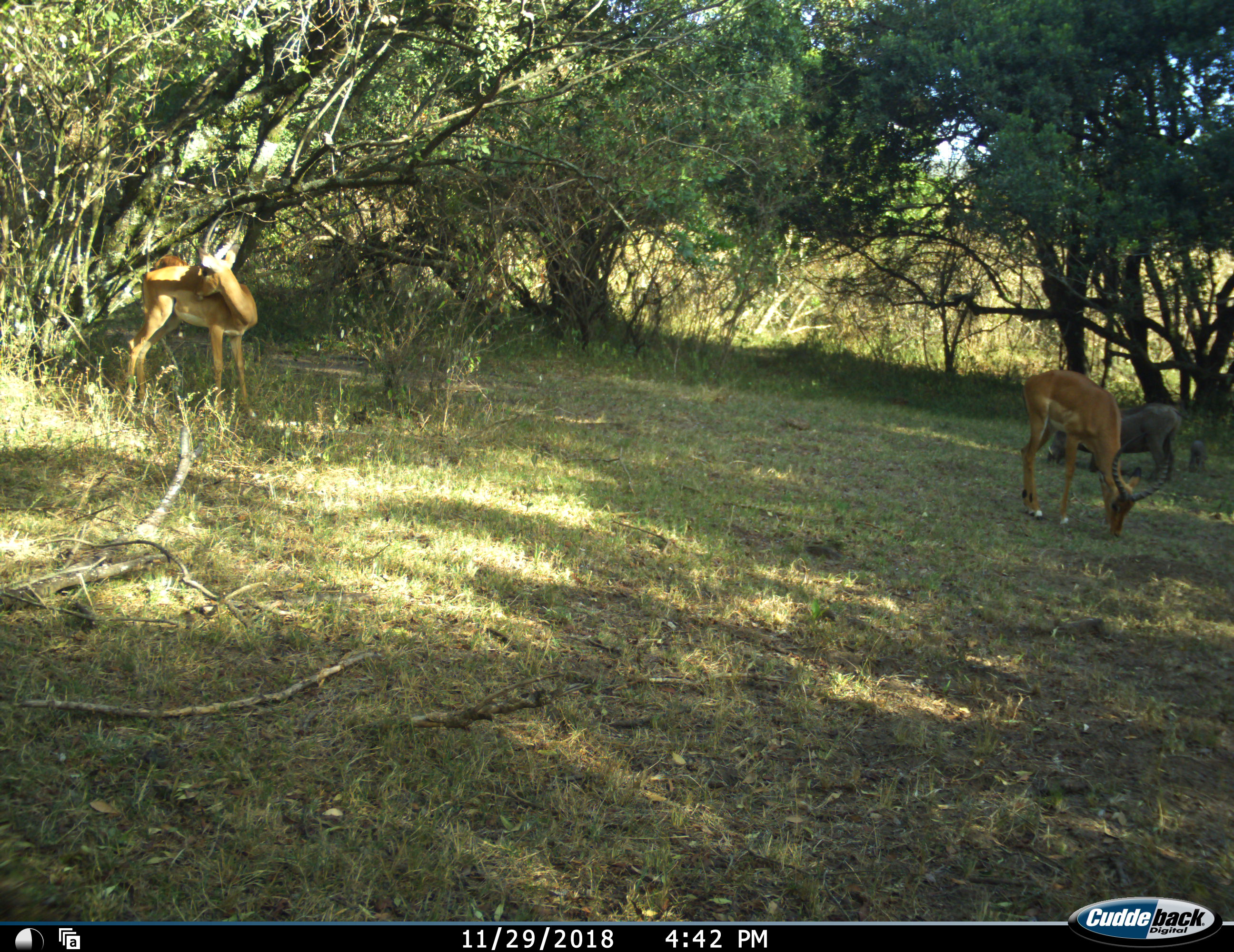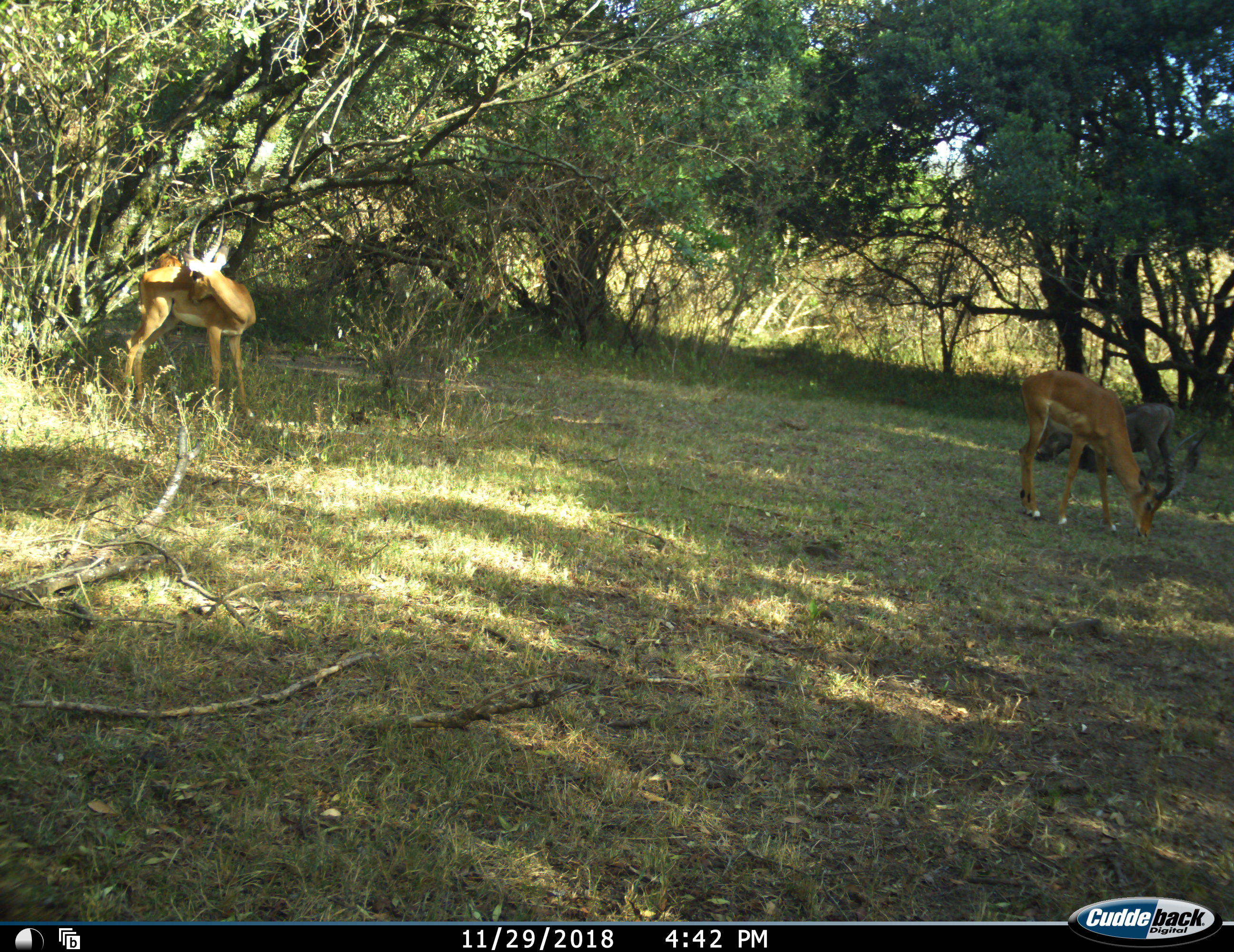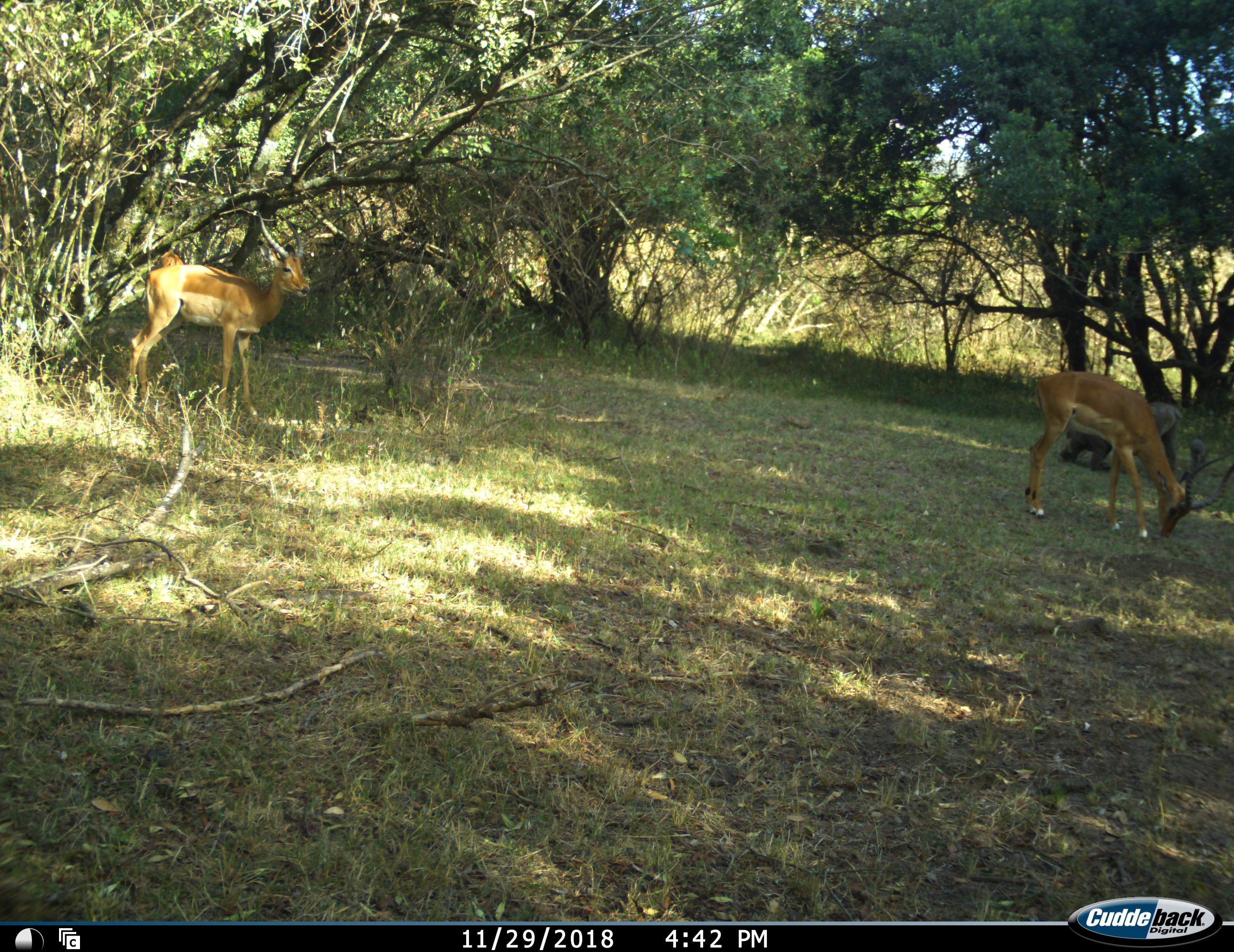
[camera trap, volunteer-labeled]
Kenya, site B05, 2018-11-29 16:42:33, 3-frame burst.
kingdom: Animalia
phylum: Chordata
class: Mammalia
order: Artiodactyla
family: Bovidae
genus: Aepyceros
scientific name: Aepyceros melampus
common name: impala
Impala (Aepyceros melampus), count 2. Behavior (volunteer vote fractions): standing 80%, resting 0%, moving 20%, interacting 0%. Young present (vote fraction): 0%. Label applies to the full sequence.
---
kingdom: Animalia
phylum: Chordata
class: Mammalia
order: Artiodactyla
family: Suidae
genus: Phacochoerus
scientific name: Phacochoerus africanus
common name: warthog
Warthog (Phacochoerus africanus), count 1. Behavior (volunteer vote fractions): standing 11%, resting 0%, moving 11%, interacting 0%. Young present (vote fraction): 22%. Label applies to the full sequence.